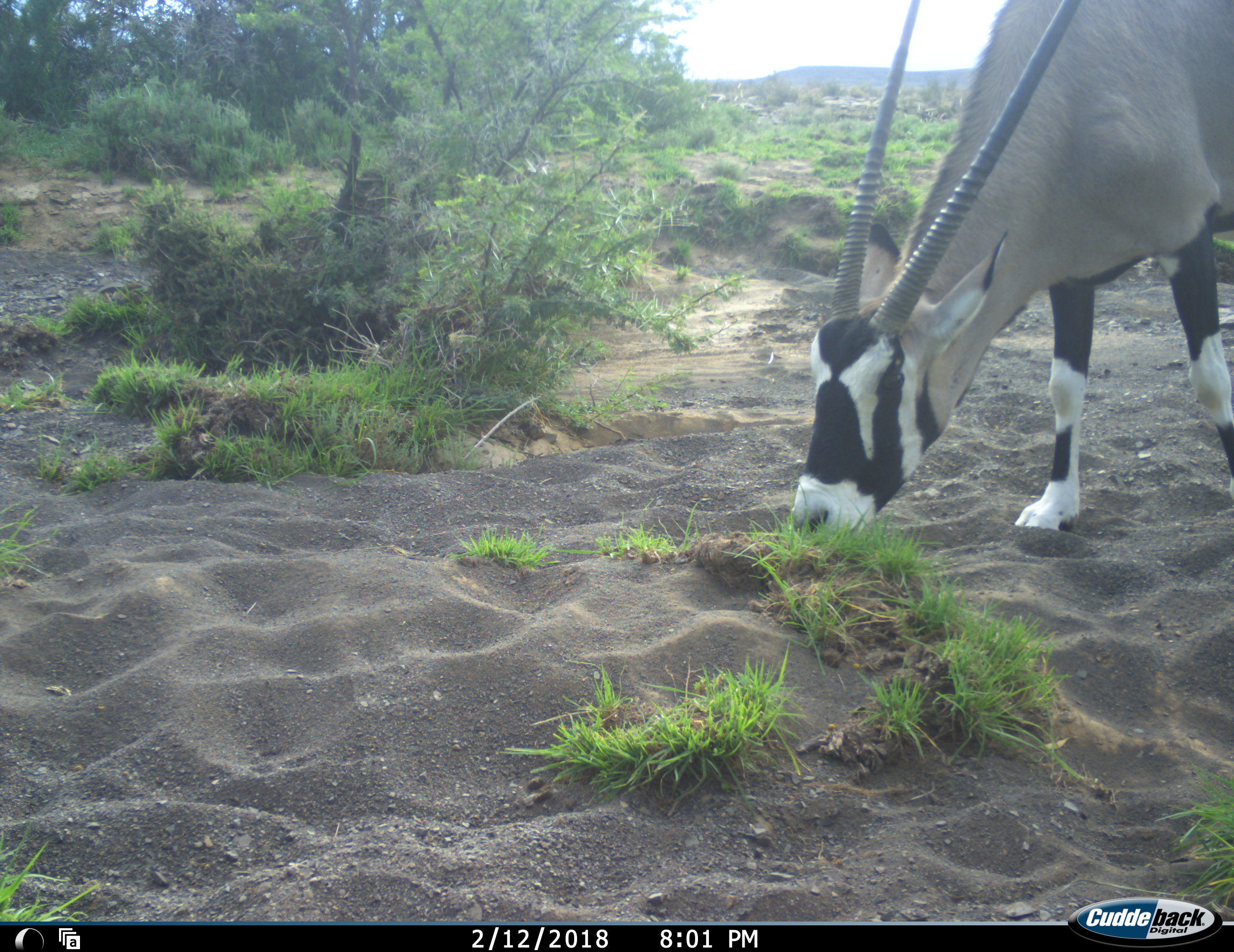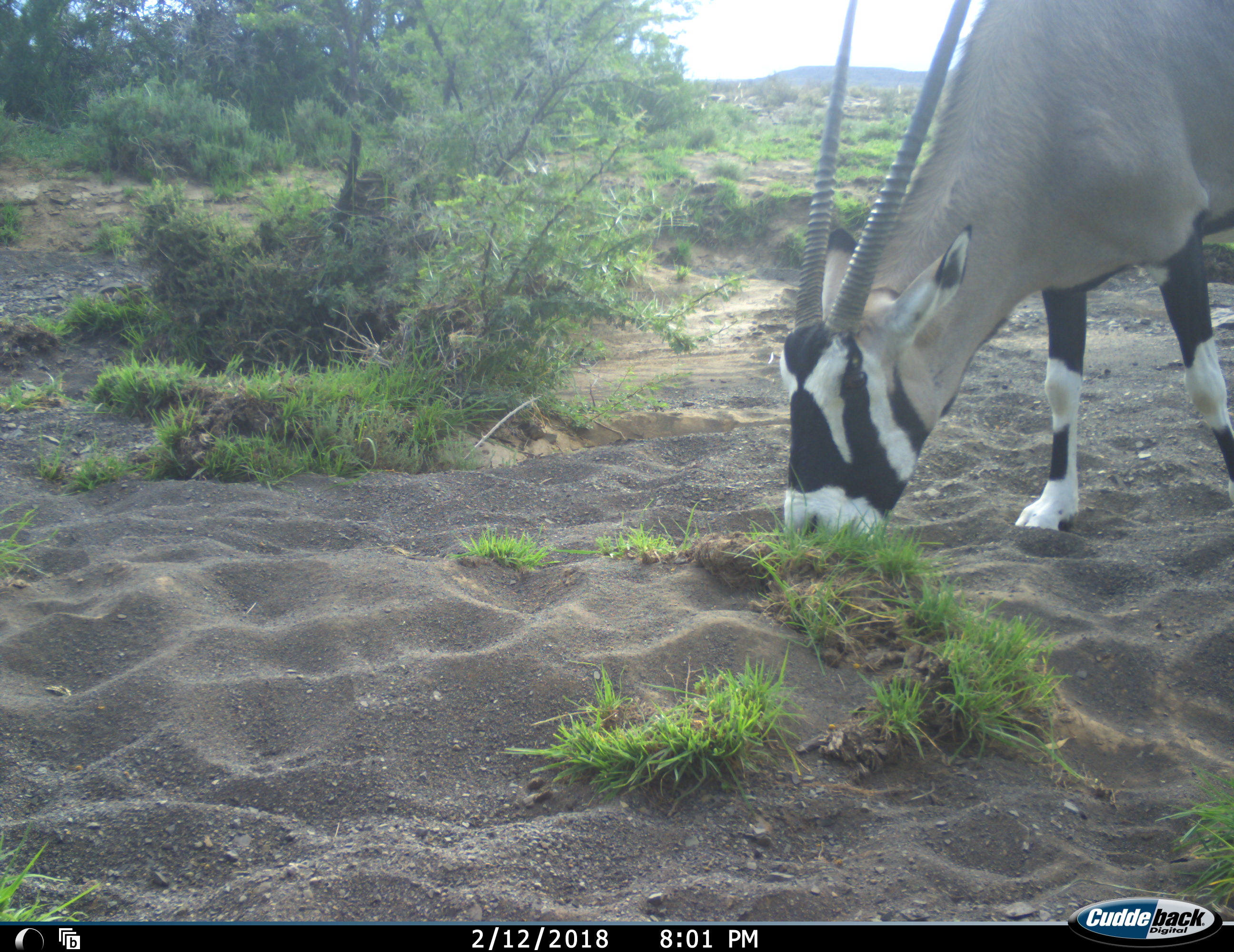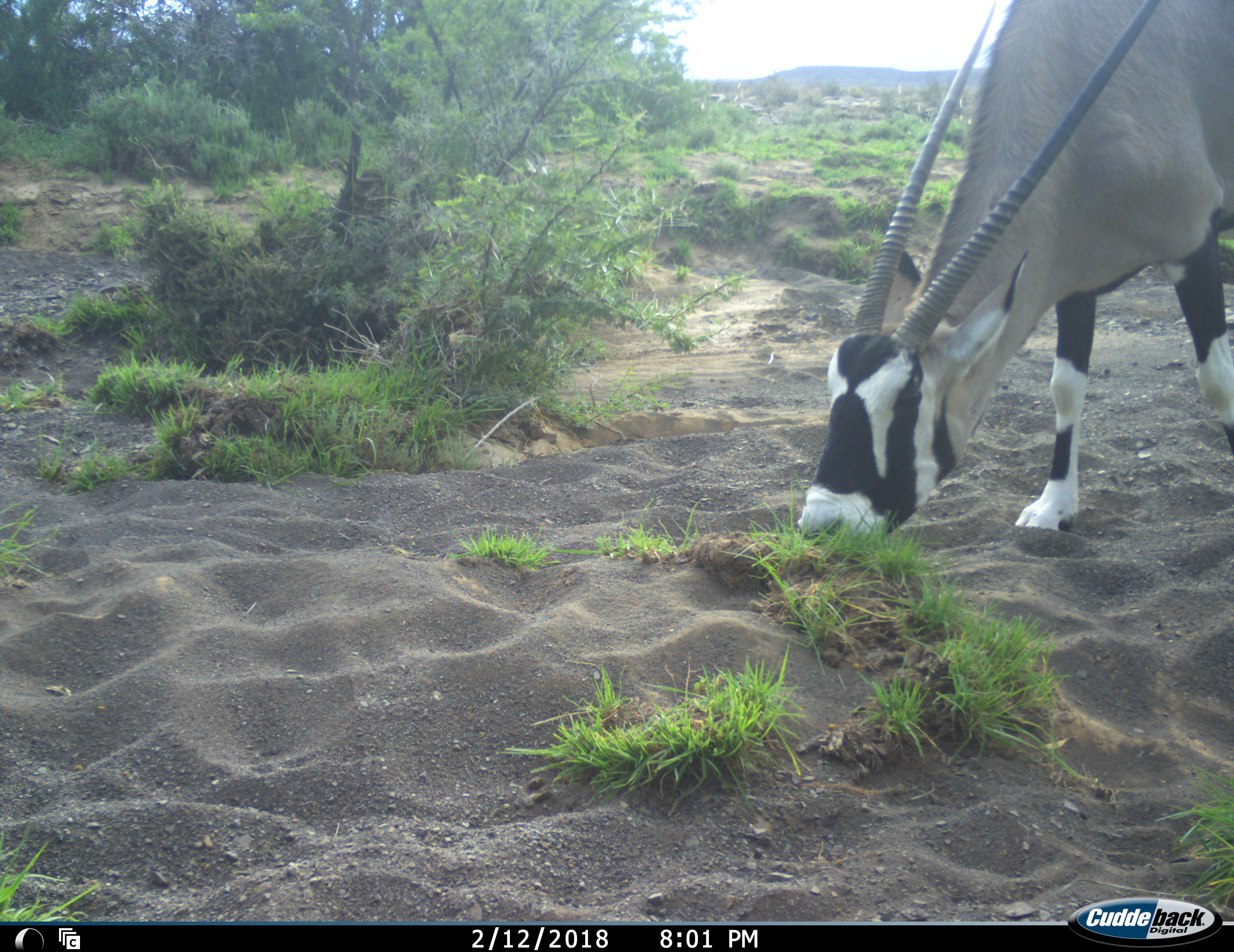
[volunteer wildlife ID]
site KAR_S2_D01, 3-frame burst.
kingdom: Animalia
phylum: Chordata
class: Mammalia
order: Artiodactyla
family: Bovidae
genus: Oryx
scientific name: Oryx gazella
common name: gemsbok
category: oryx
Oryx (gemsbok) (Oryx gazella), count 1. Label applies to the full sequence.